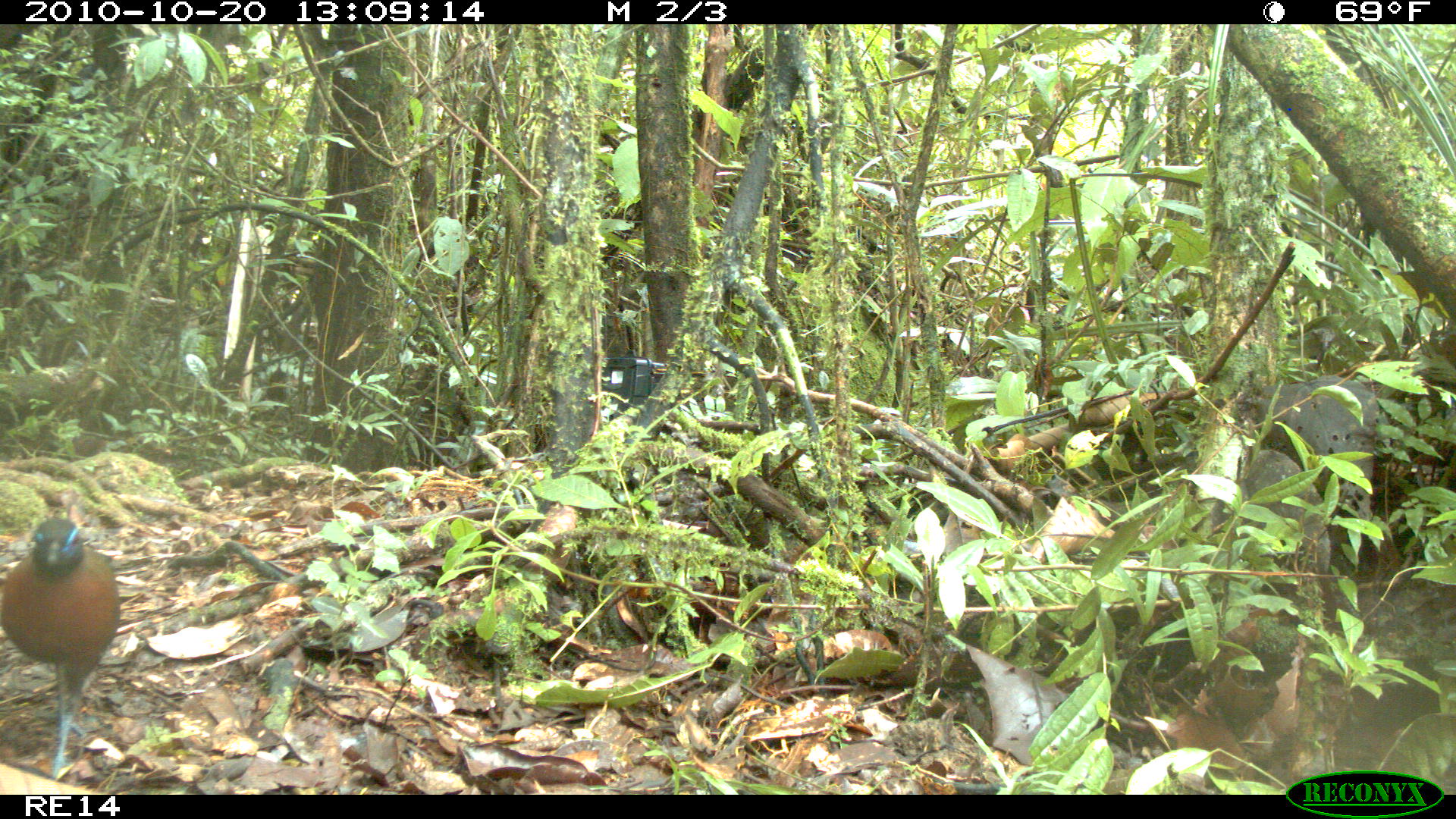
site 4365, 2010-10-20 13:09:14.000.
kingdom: Animalia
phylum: Chordata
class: Aves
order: Cuculiformes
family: Cuculidae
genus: Coua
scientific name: Coua serriana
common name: red-breasted coua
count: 1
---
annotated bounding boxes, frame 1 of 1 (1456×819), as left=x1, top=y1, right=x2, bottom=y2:
coua serriana: left=0, top=512, right=121, bottom=779